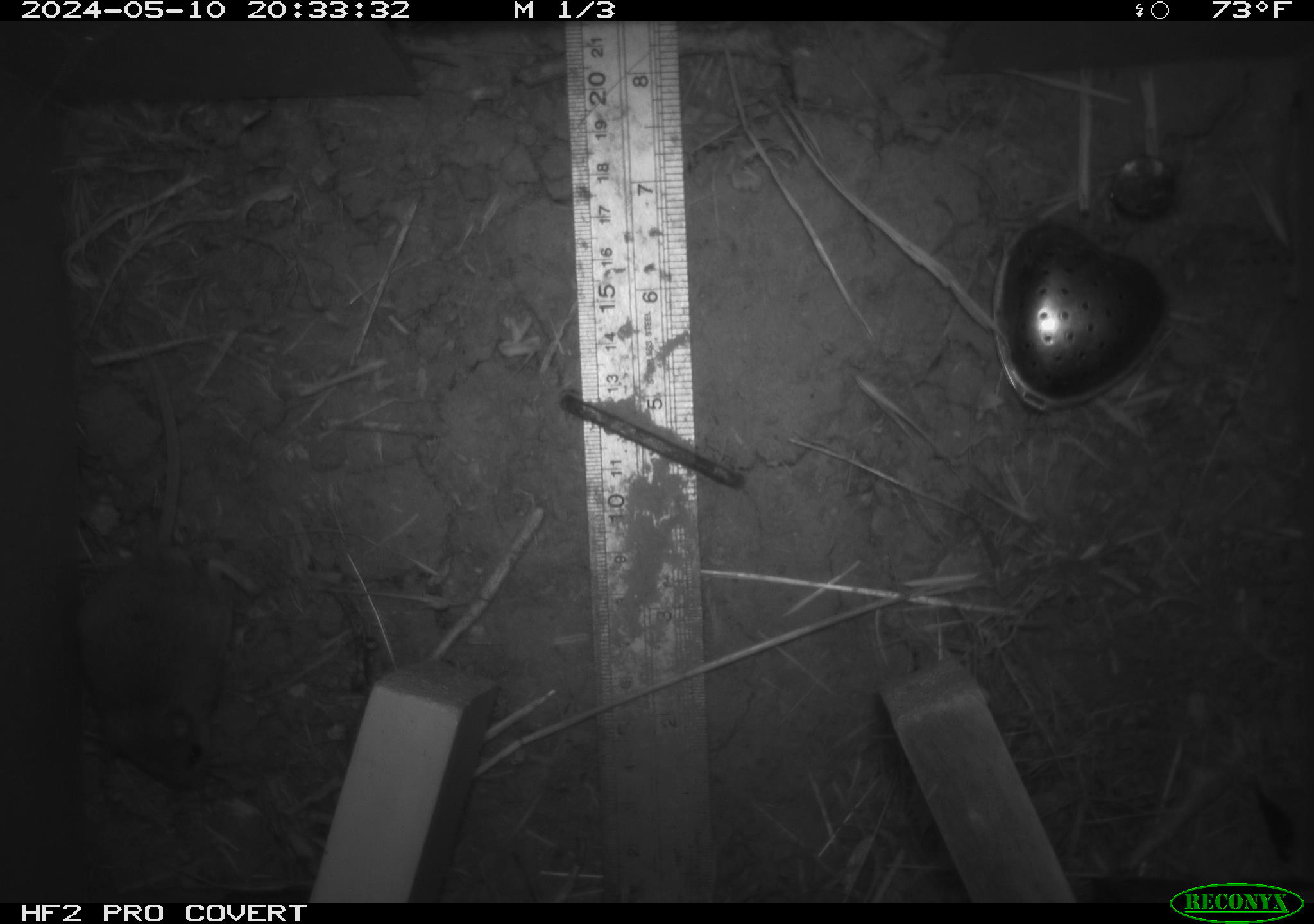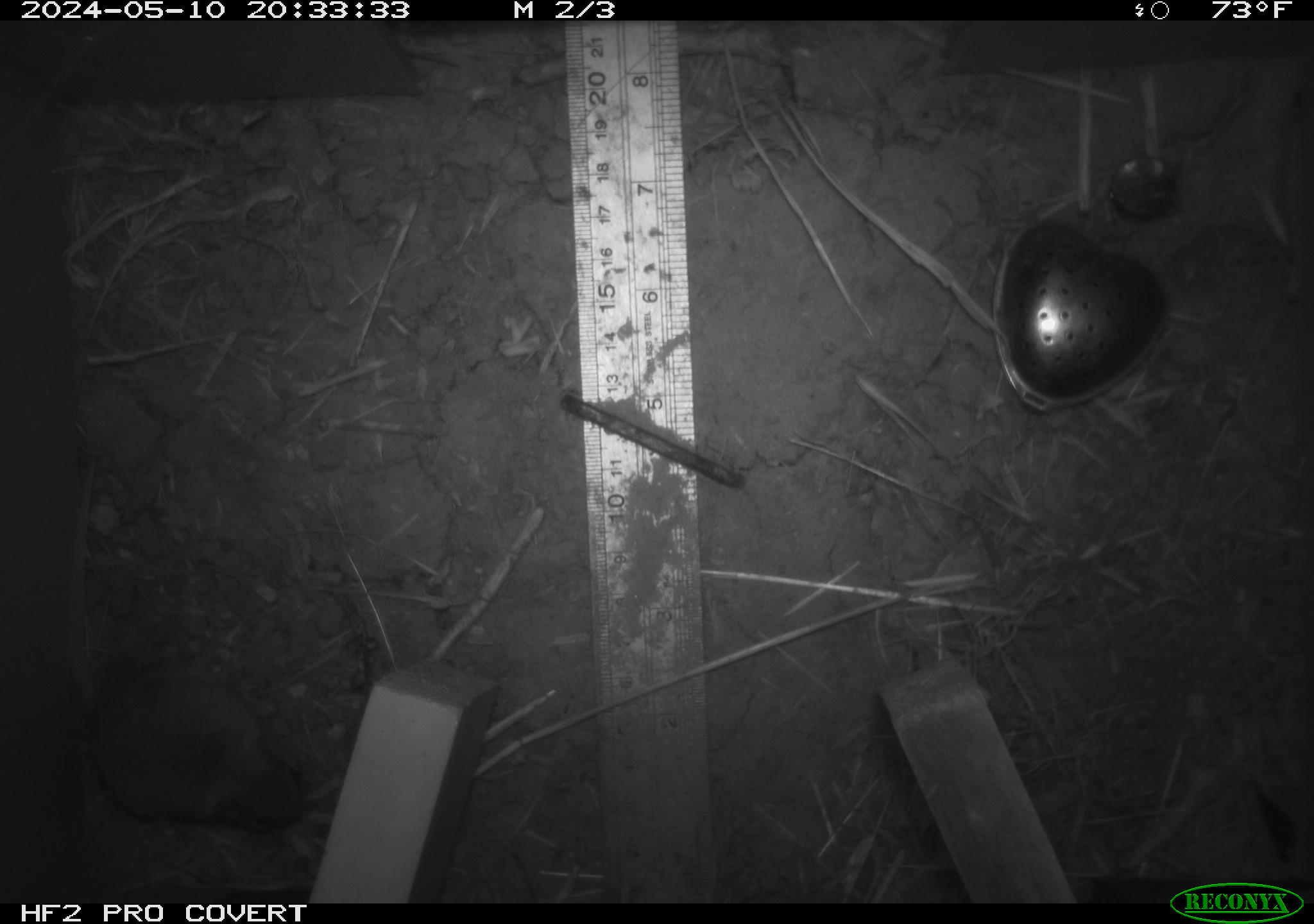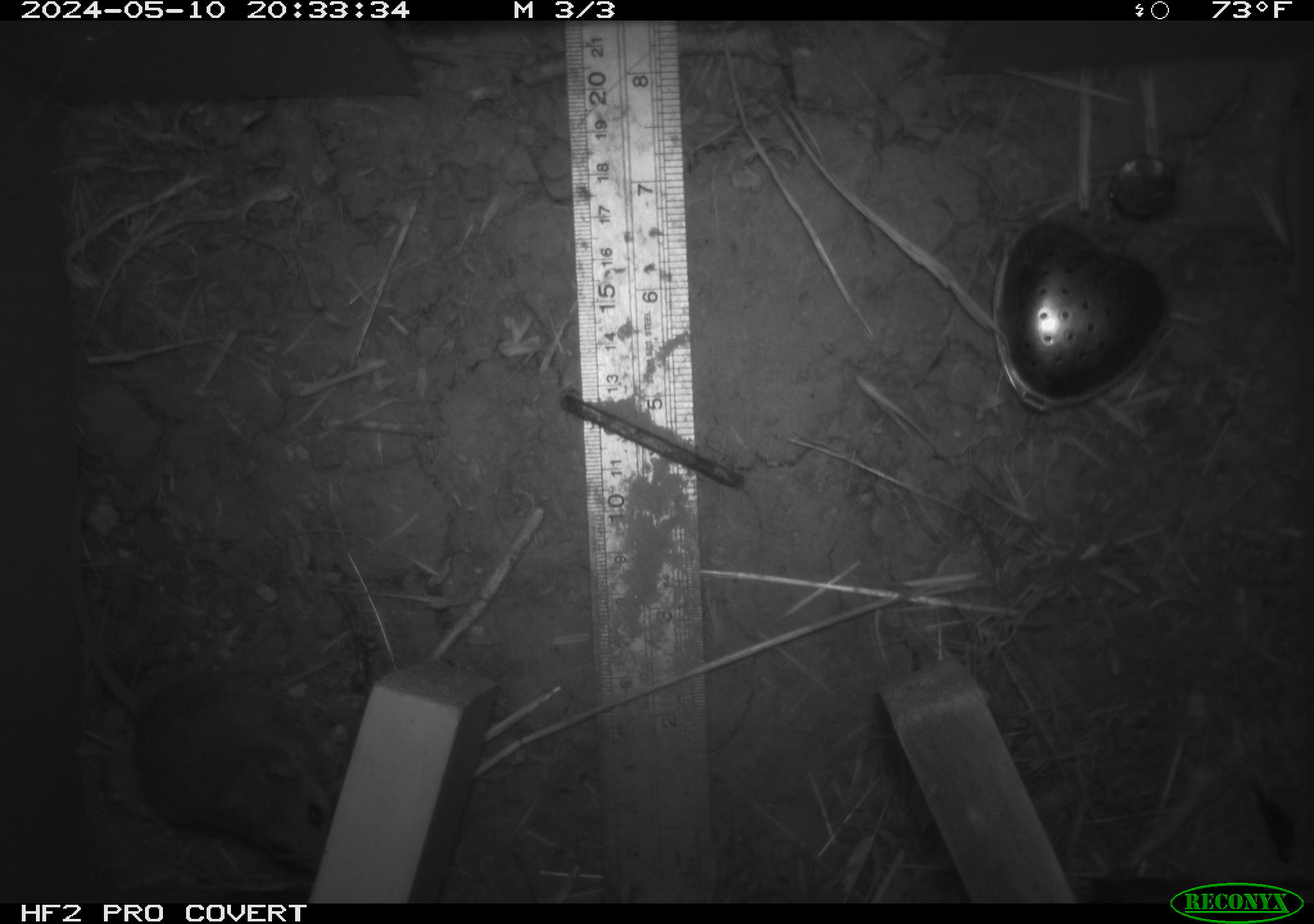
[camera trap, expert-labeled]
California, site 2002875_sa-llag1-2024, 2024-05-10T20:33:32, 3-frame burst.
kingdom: Animalia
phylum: Chordata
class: Mammalia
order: Rodentia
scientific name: Rodentia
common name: mouse species